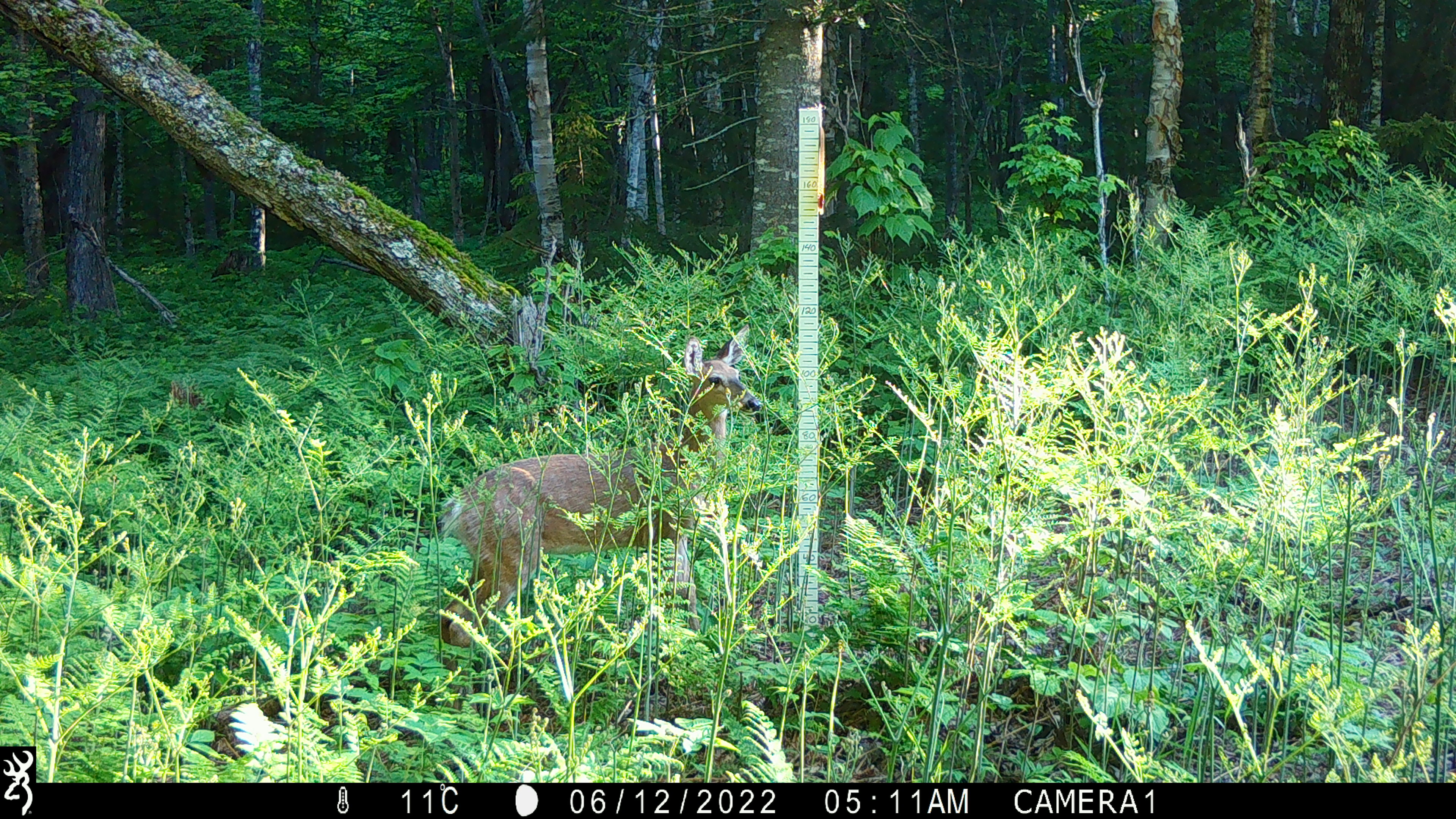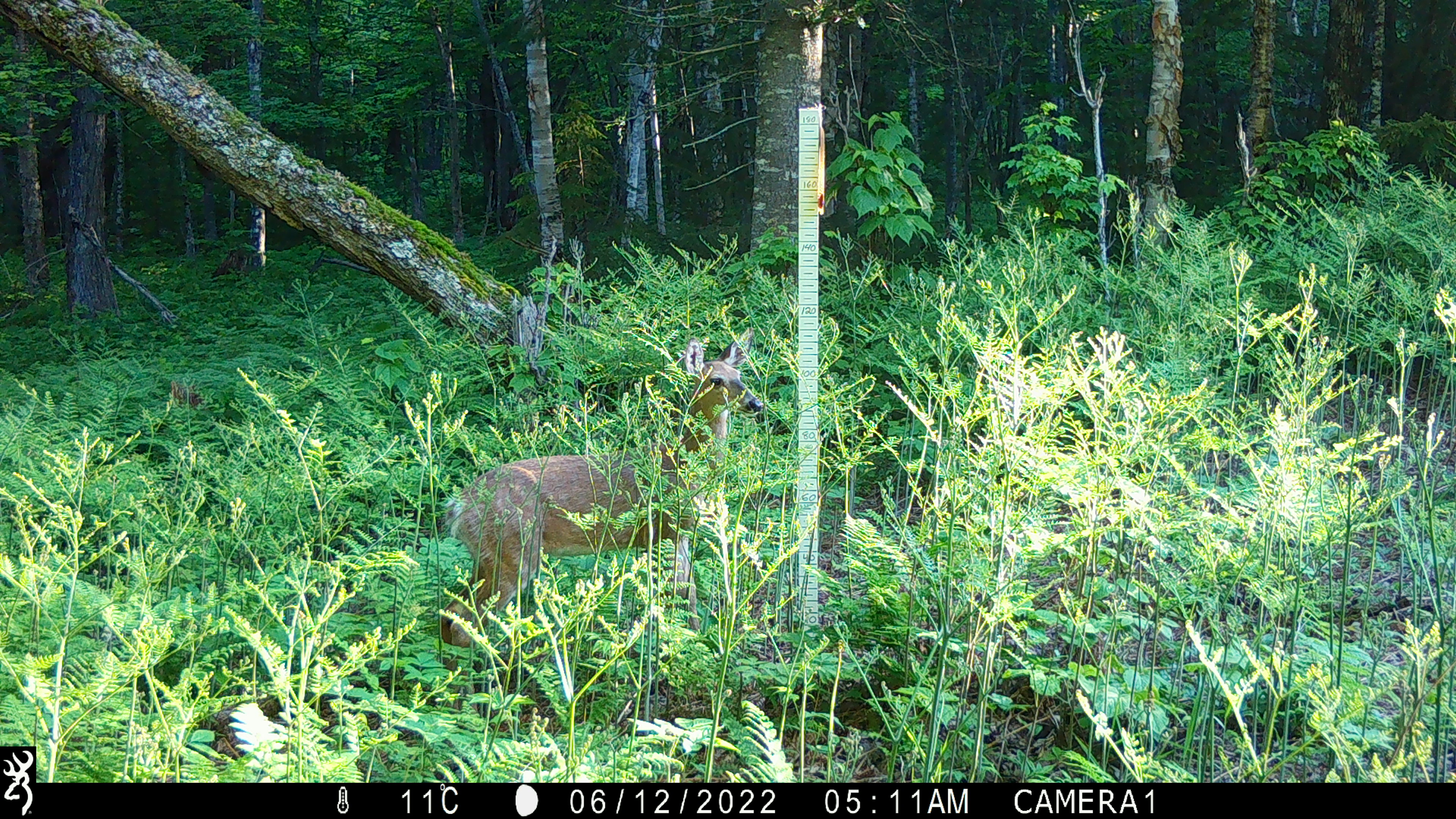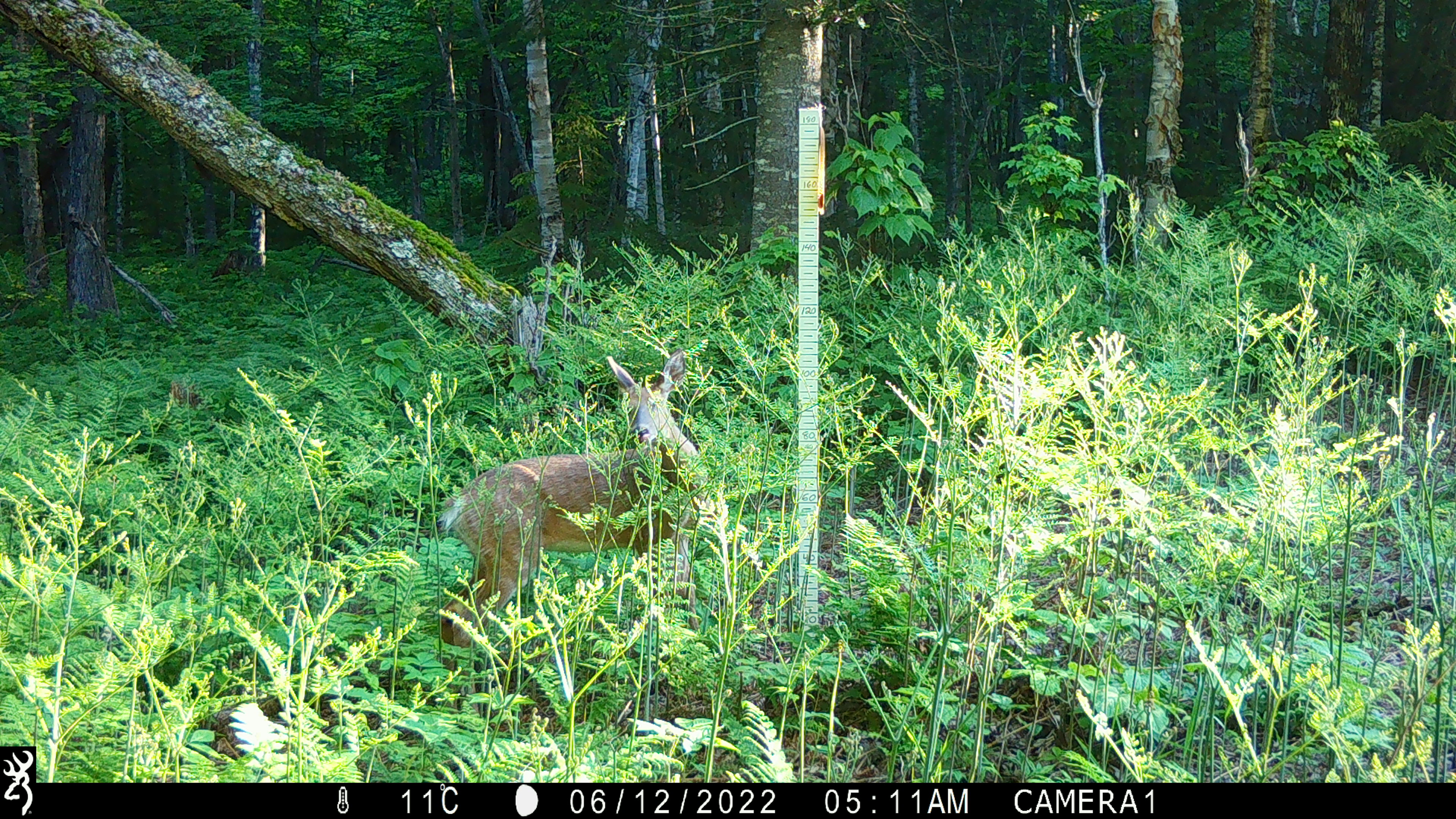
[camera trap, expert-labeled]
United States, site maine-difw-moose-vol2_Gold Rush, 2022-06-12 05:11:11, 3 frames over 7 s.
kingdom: Animalia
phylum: Chordata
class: Mammalia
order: Artiodactyla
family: Cervidae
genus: Odocoileus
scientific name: Odocoileus virginianus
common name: white-tailed deer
White-tailed deer (Odocoileus virginianus).